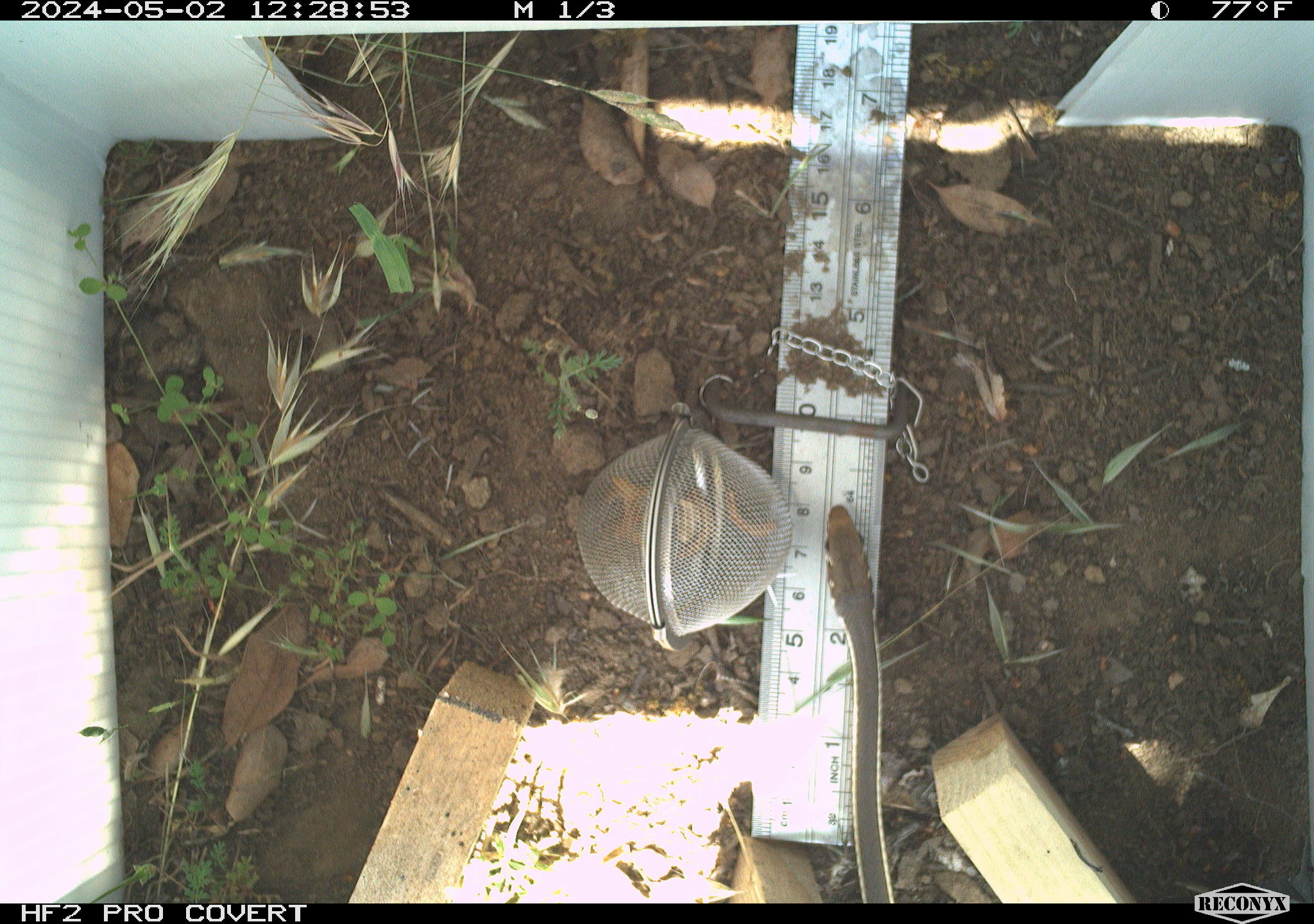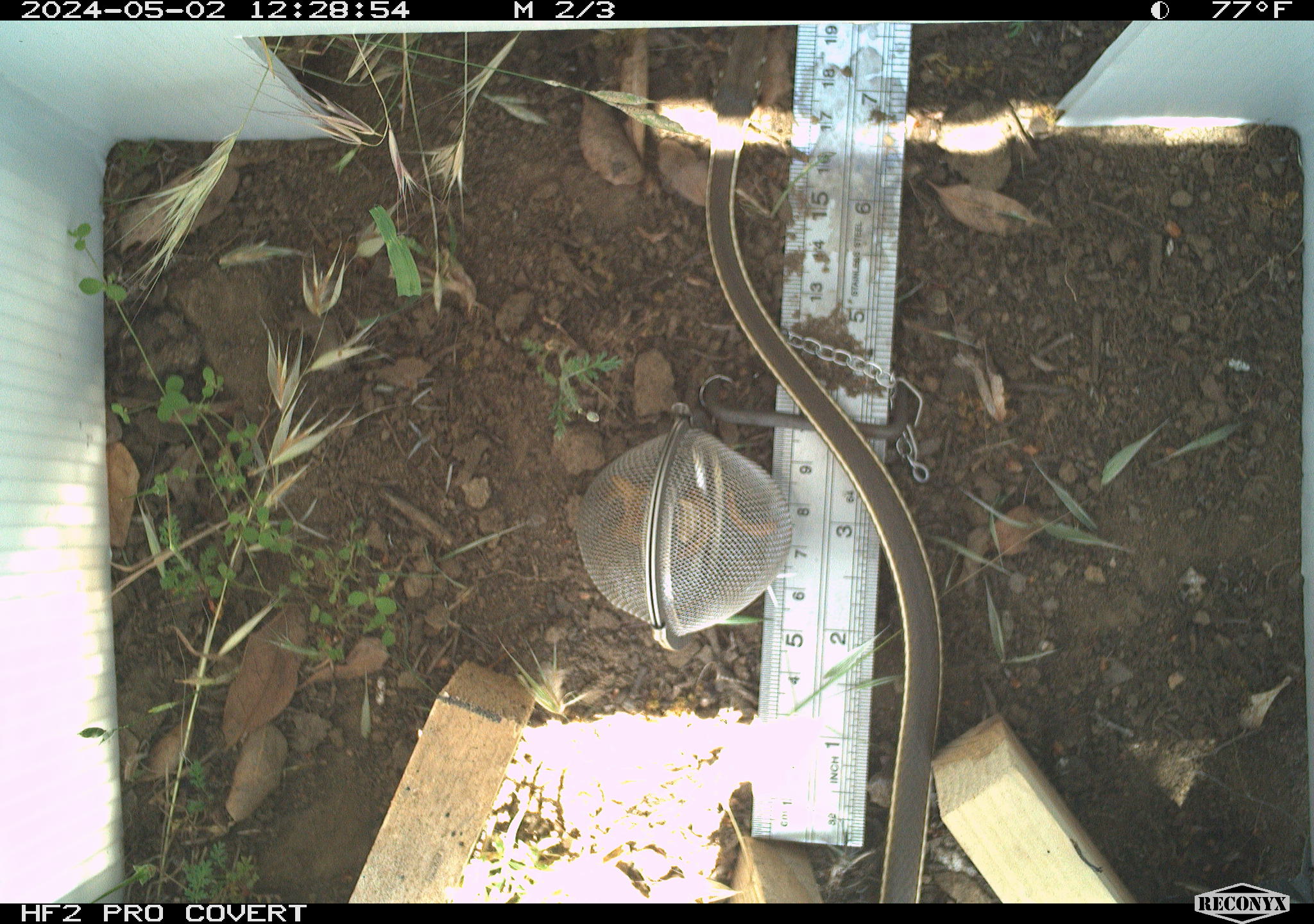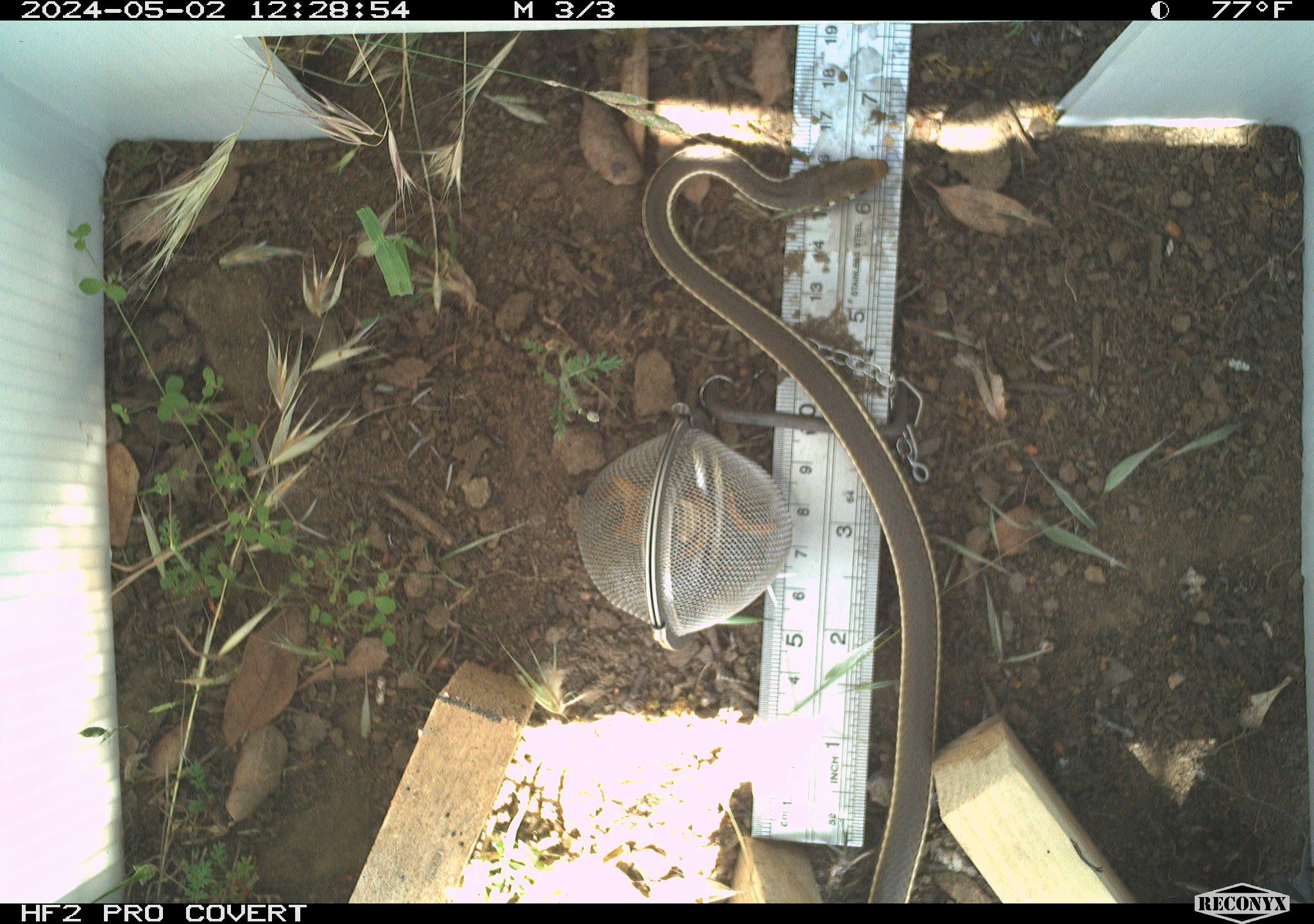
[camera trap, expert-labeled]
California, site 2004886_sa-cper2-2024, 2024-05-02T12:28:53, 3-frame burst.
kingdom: Animalia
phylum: Chordata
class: Reptilia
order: Squamata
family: Colubridae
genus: Masticophis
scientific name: Masticophis lateralis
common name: striped racer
Striped racer (Masticophis lateralis).